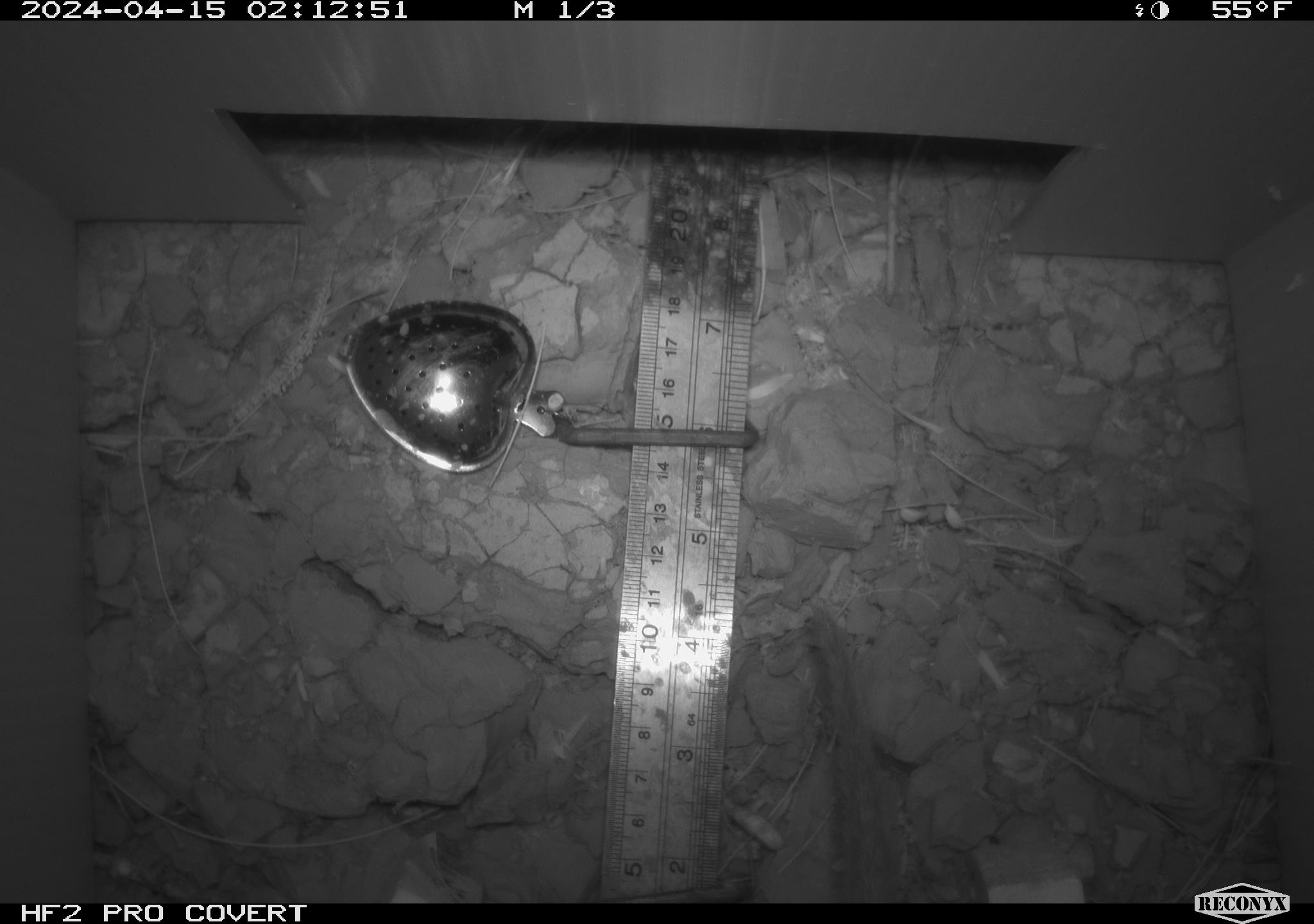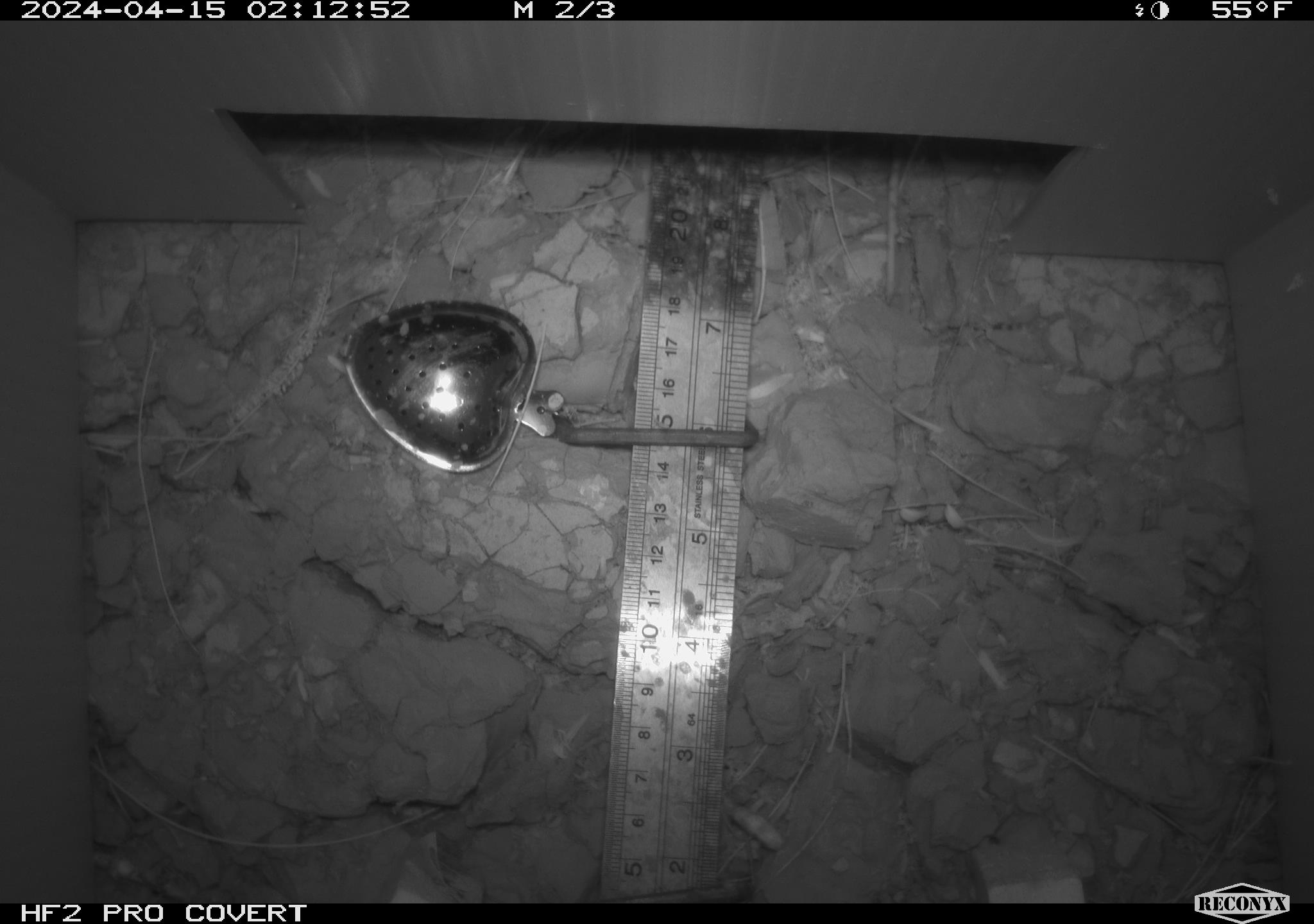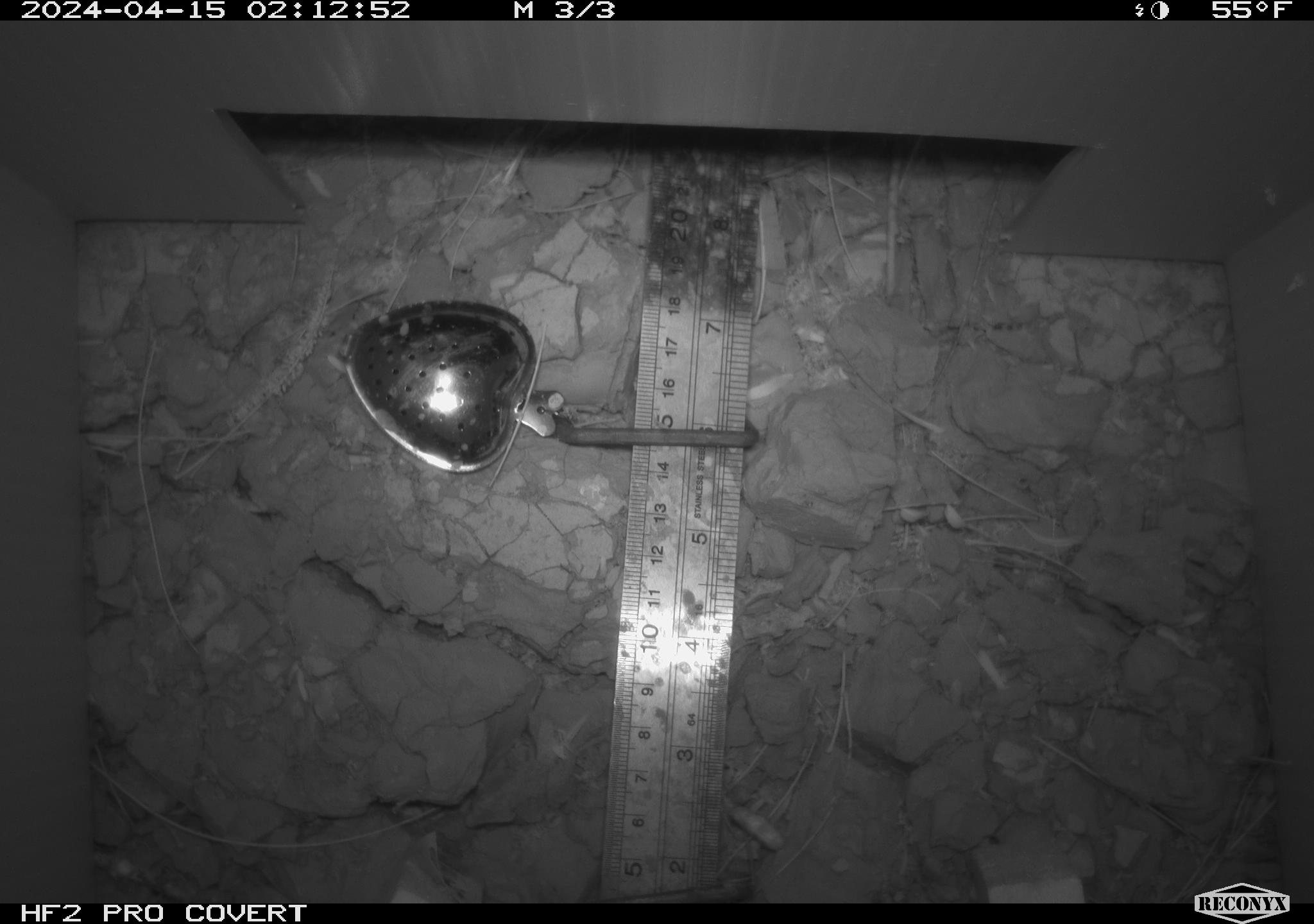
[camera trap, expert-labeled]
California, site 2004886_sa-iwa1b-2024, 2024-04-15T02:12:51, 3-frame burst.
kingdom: Animalia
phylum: Chordata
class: Mammalia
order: Rodentia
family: Cricetidae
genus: Neotoma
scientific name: Neotoma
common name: pack rat or woodrat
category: neotoma species